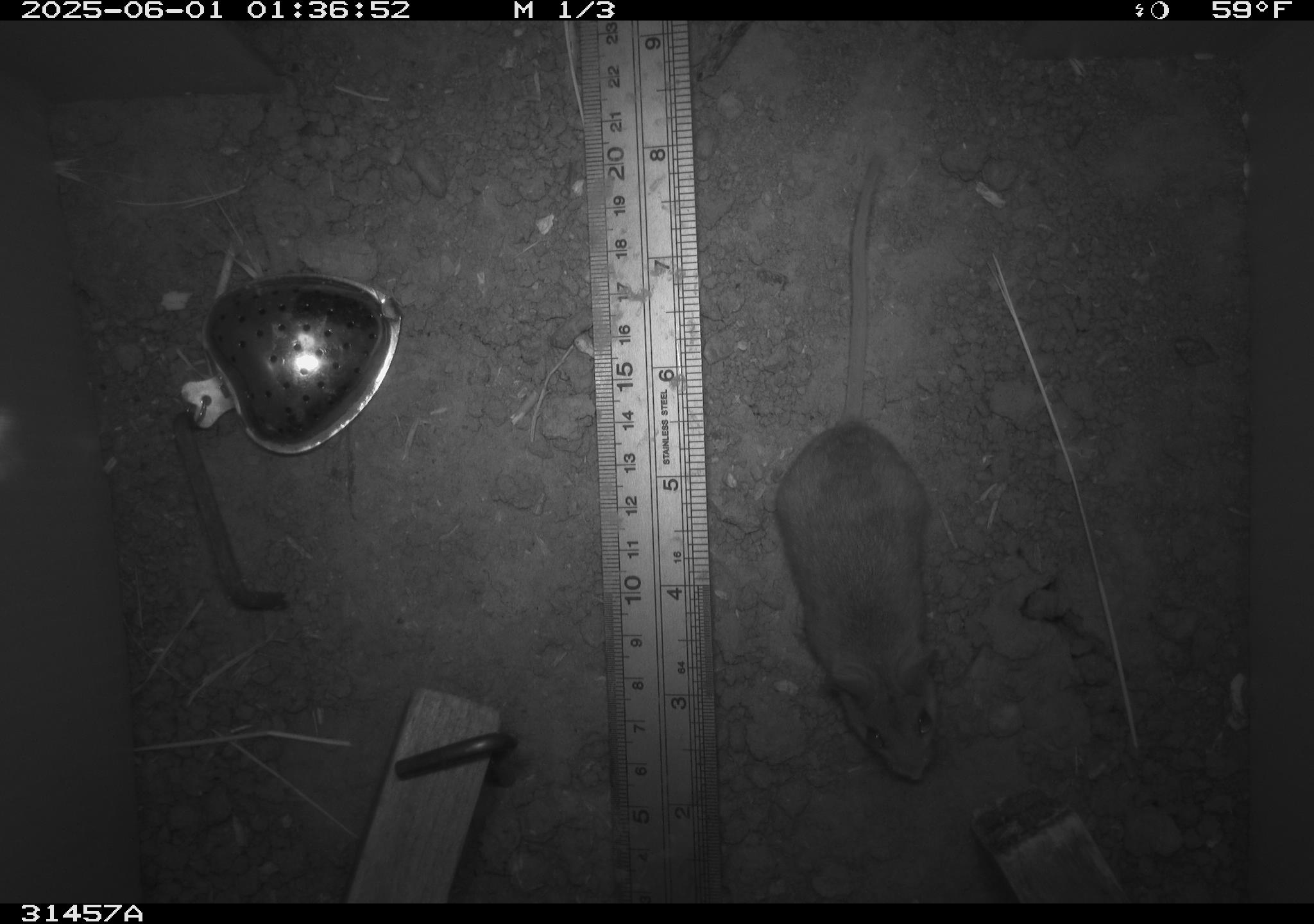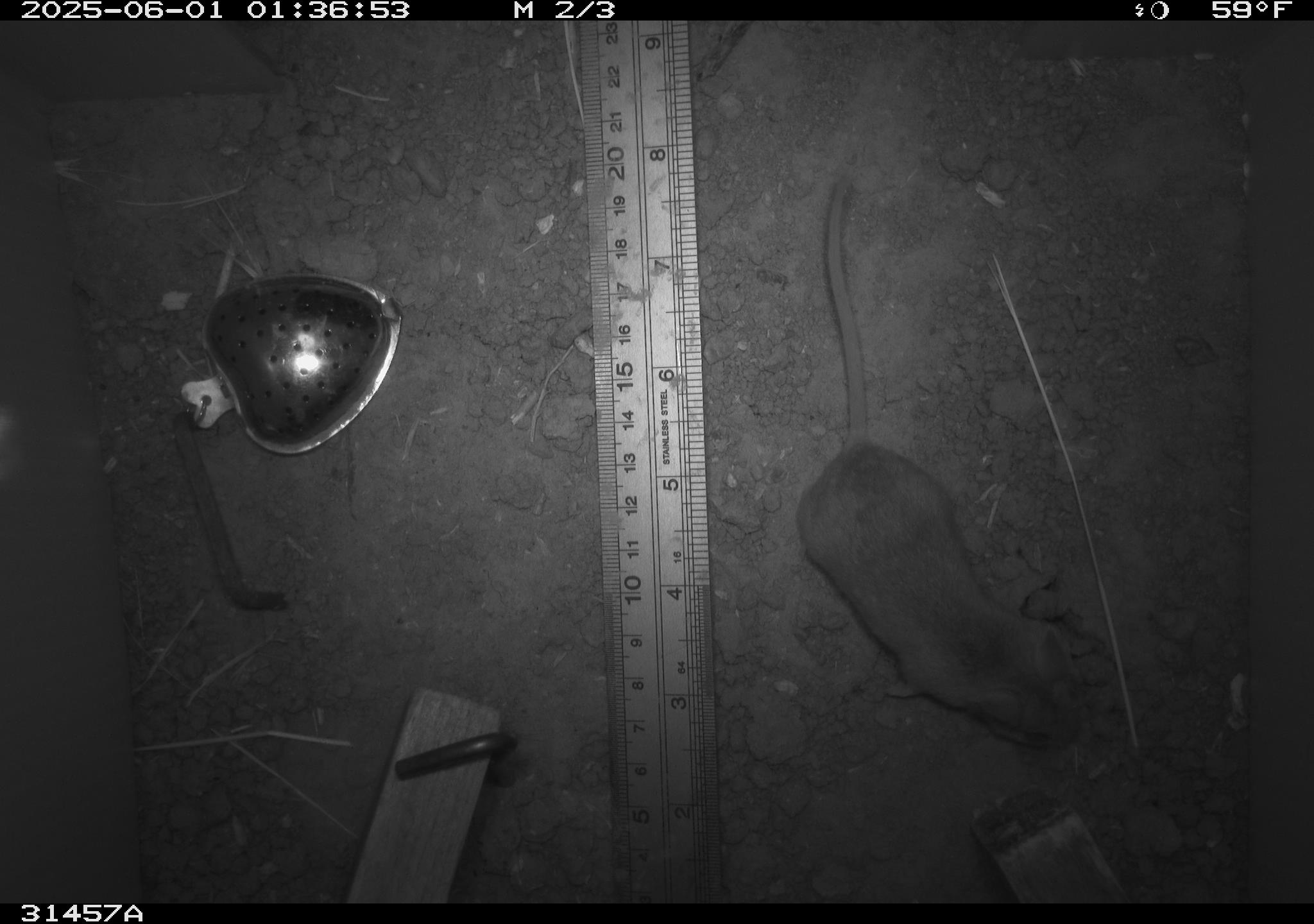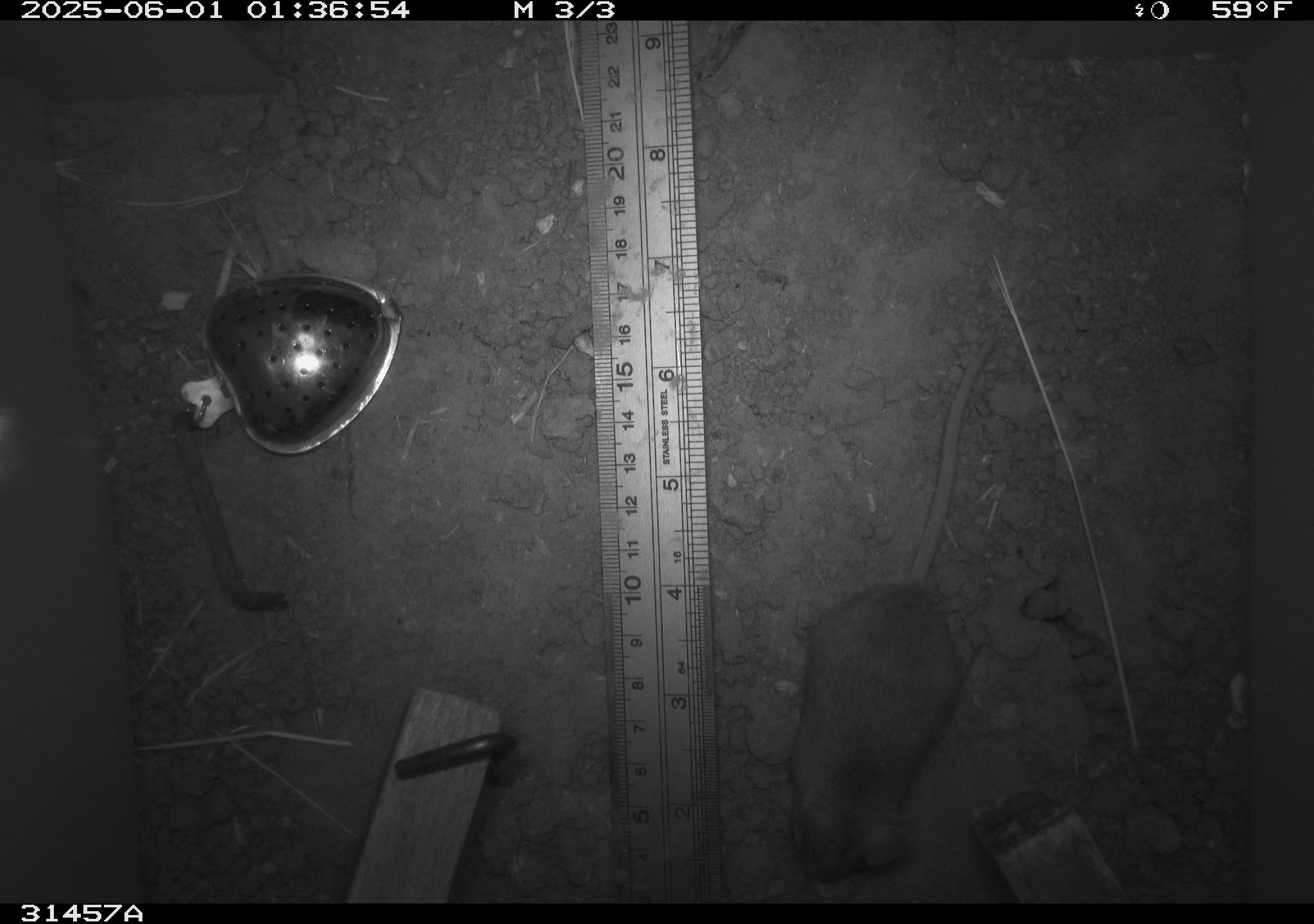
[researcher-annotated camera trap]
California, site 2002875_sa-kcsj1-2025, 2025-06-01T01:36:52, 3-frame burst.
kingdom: Animalia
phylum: Chordata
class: Mammalia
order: Rodentia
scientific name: Rodentia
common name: rodent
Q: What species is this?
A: Rodent (Rodentia).